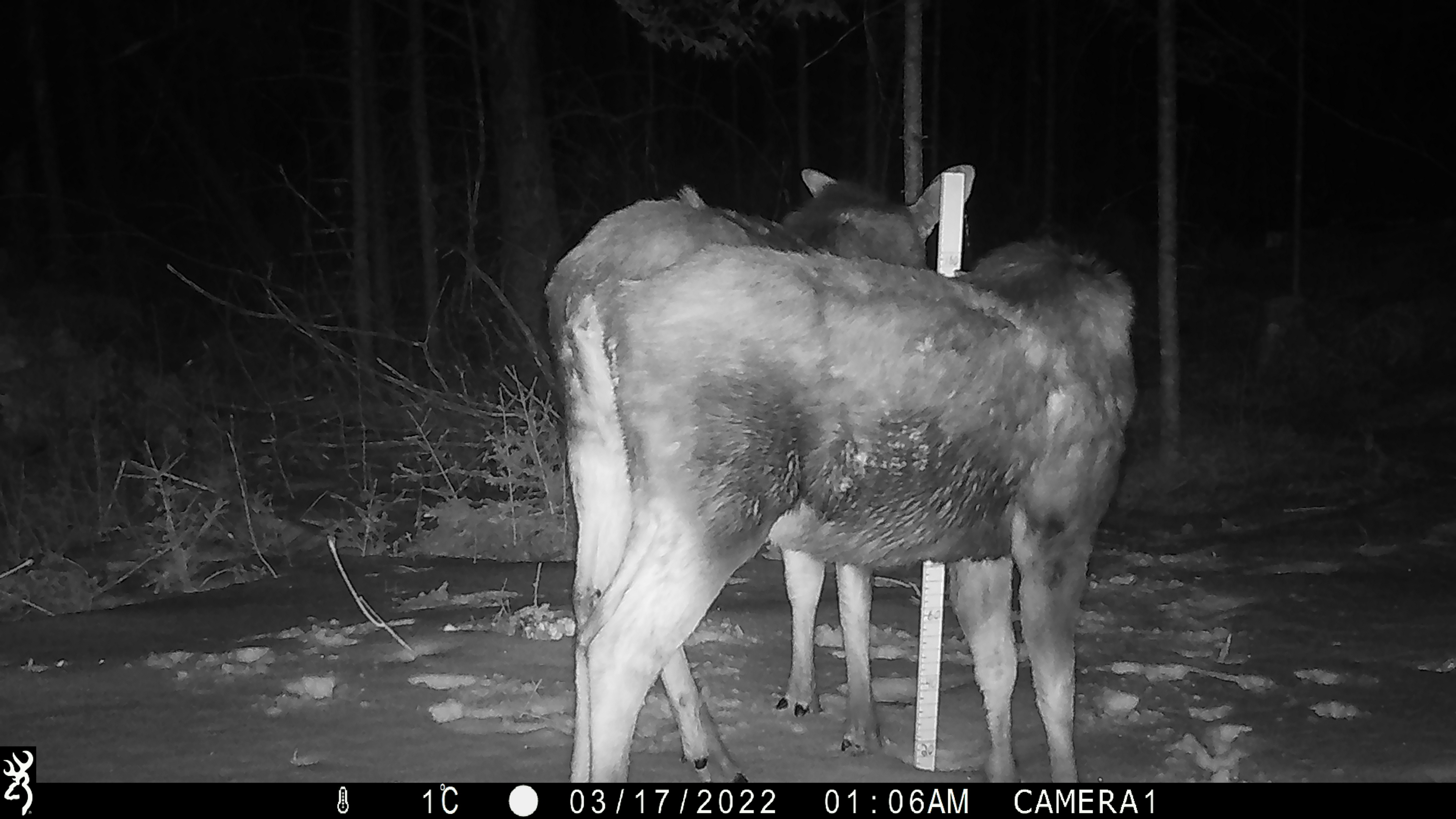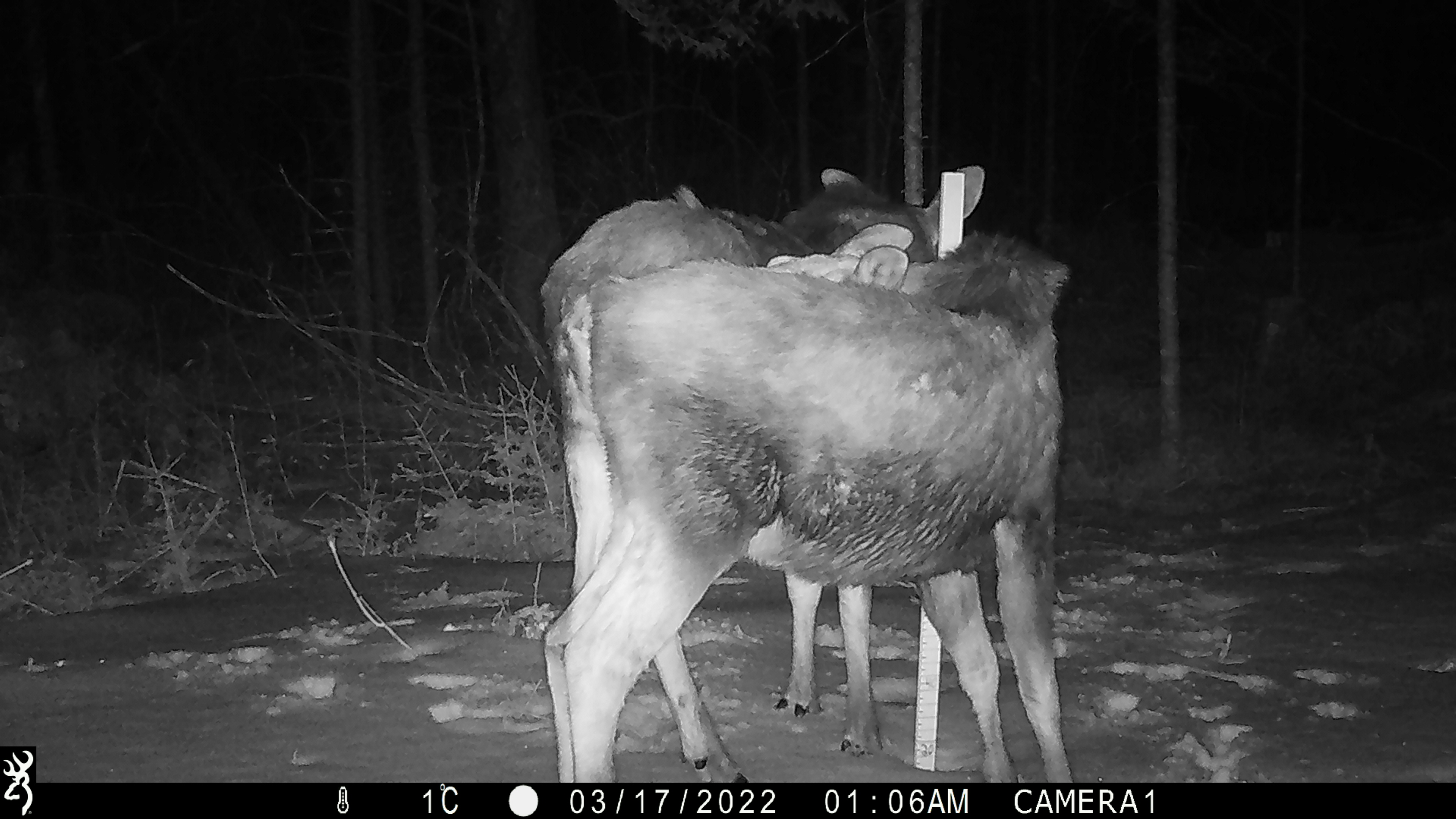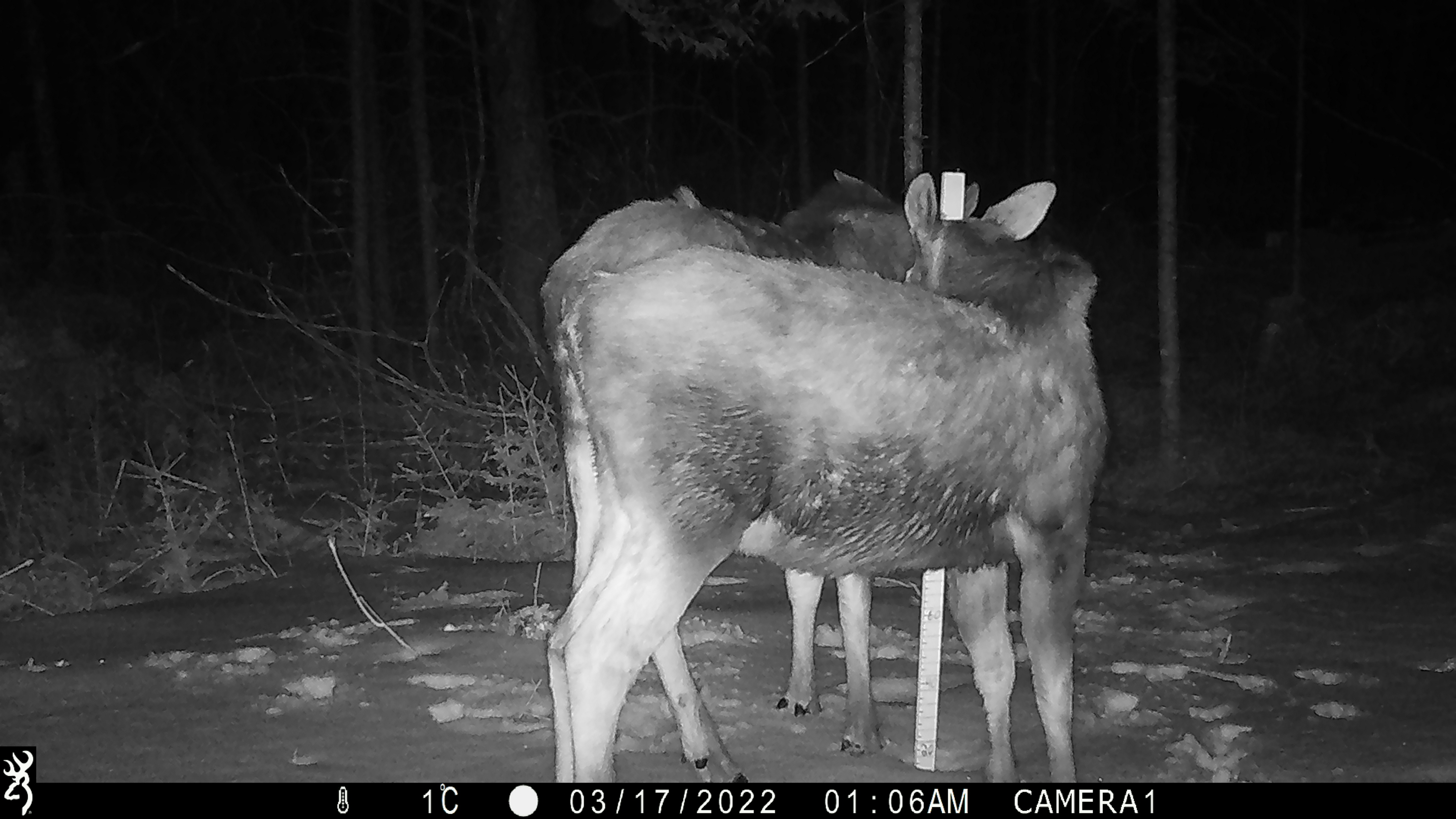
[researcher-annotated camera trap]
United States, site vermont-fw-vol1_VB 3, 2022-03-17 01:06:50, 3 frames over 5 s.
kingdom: Animalia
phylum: Chordata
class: Mammalia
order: Artiodactyla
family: Cervidae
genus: Alces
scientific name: Alces alces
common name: moose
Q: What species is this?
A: Moose (Alces alces).